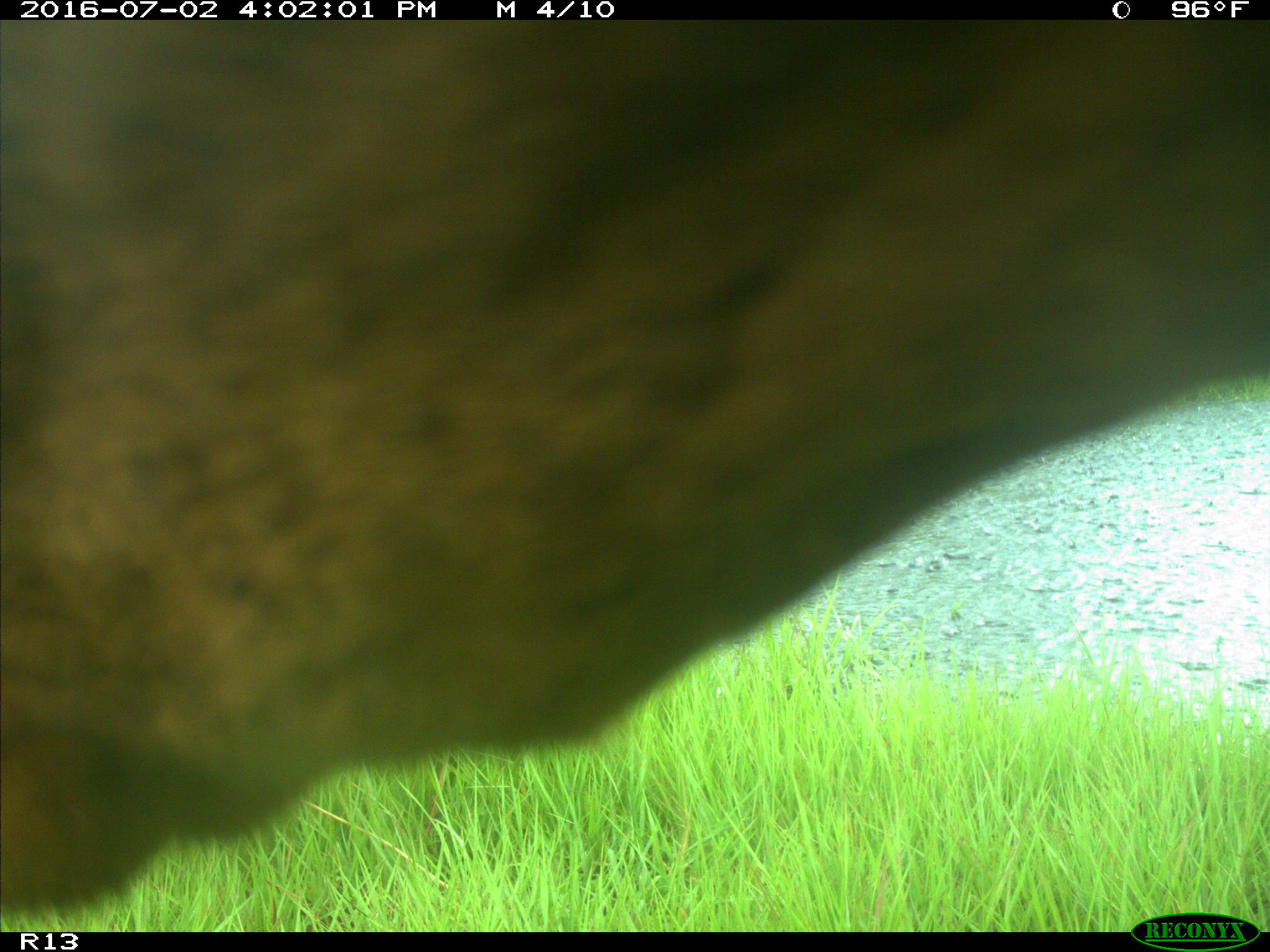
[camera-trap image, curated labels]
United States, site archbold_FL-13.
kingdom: Animalia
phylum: Chordata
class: Mammalia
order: Artiodactyla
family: Bovidae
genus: Bos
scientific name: Bos taurus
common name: domestic cow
Bos taurus (domestic cow).